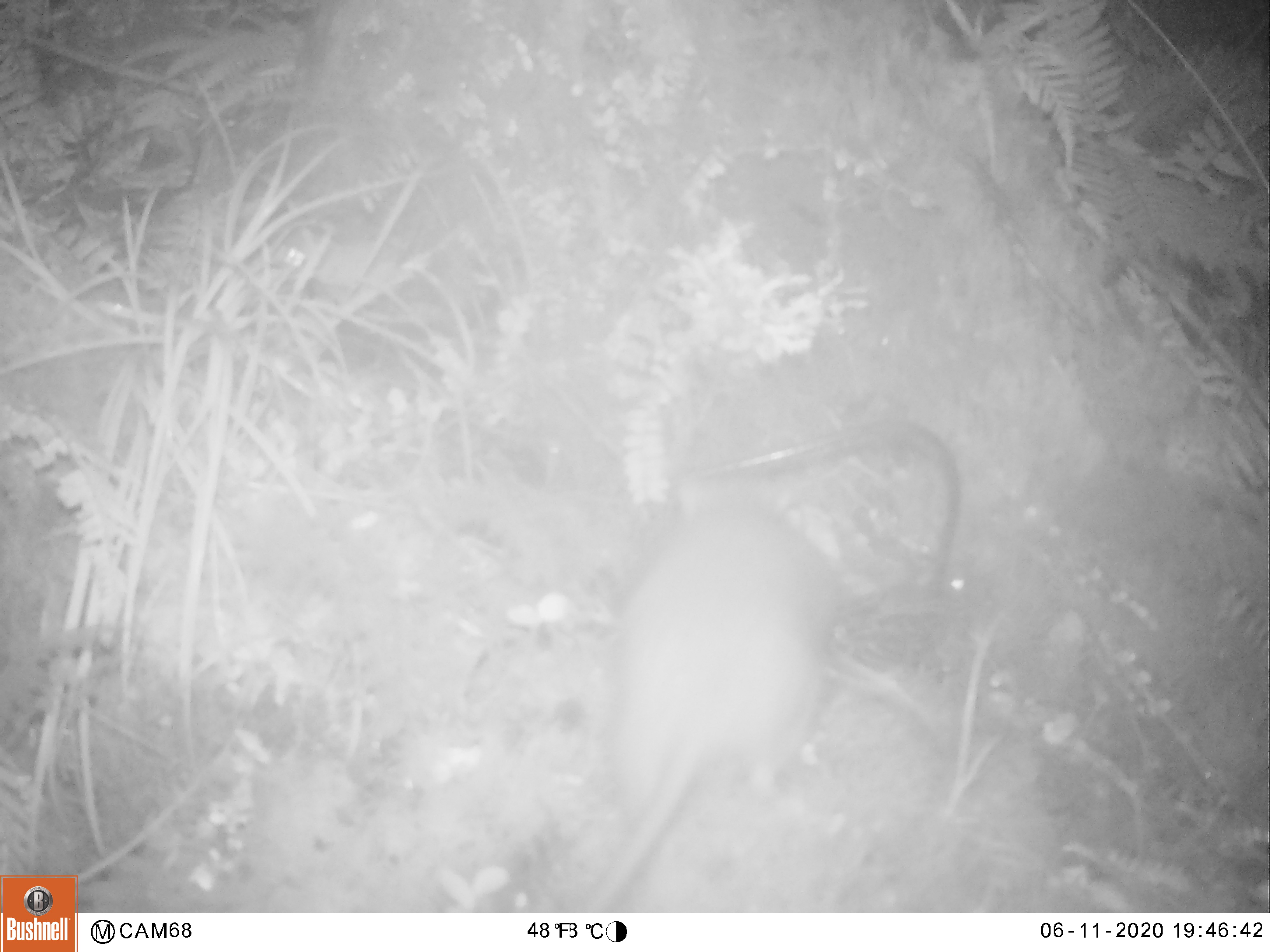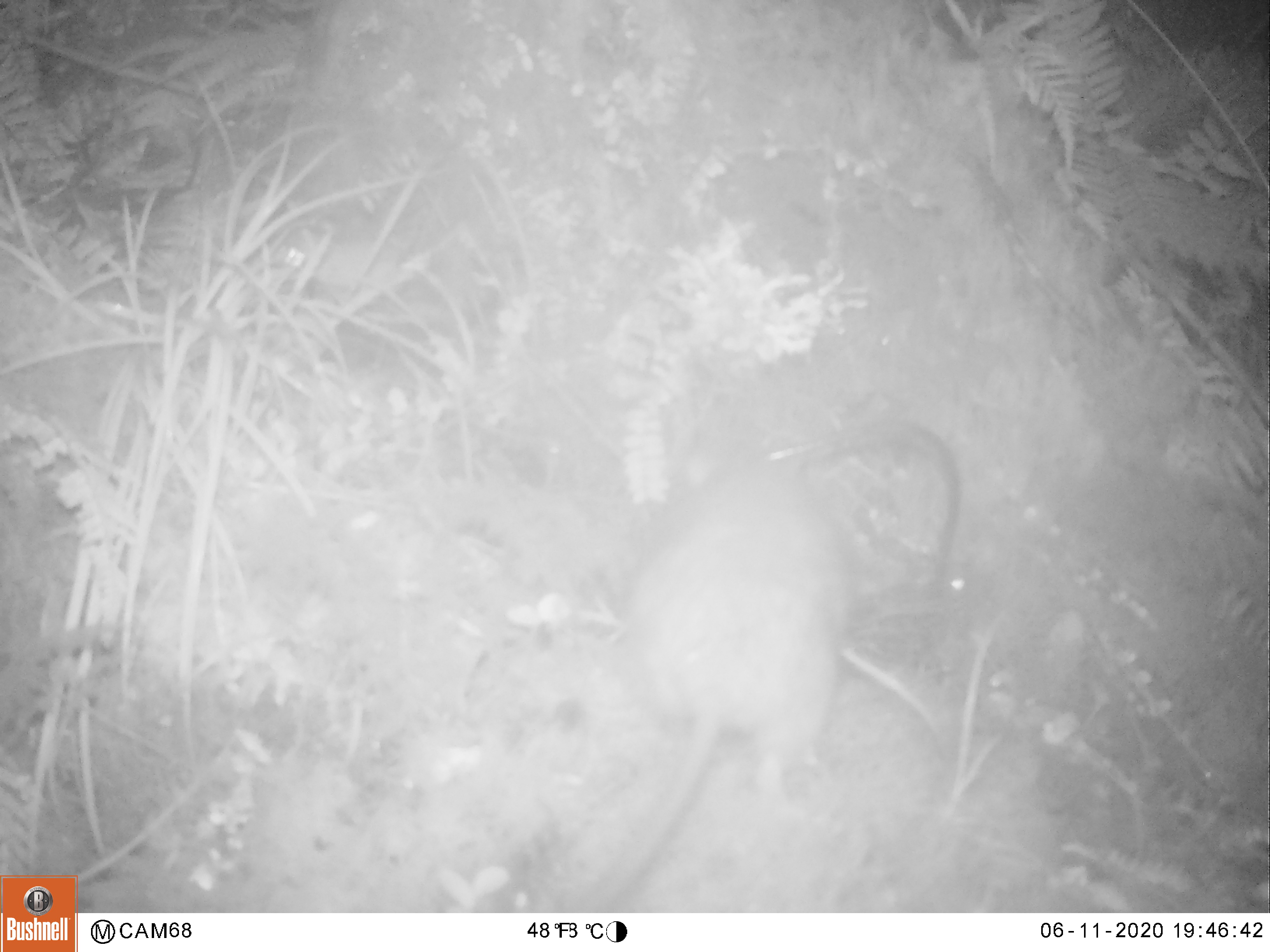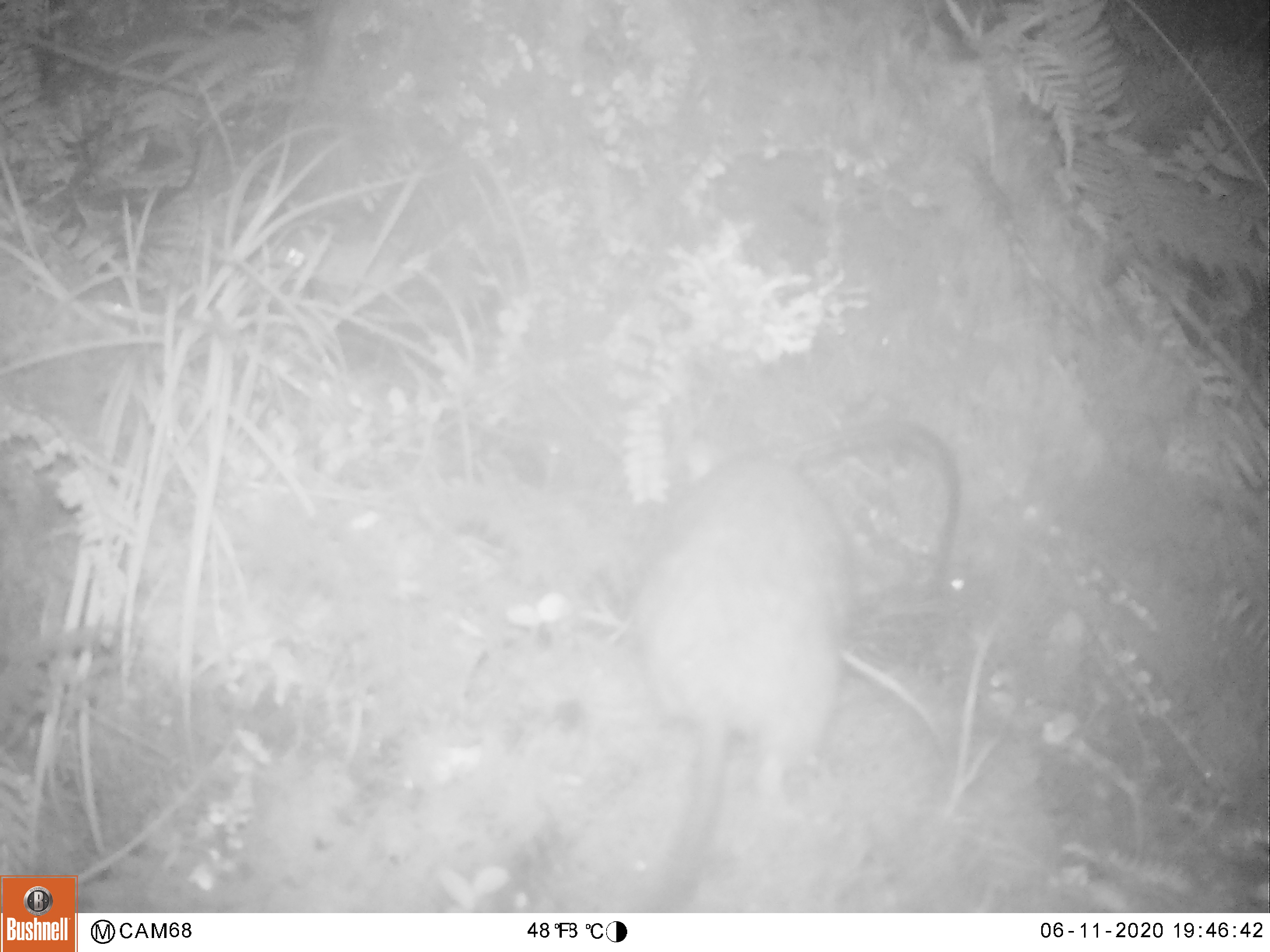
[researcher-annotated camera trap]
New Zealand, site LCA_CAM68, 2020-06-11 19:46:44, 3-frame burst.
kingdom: Animalia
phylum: Chordata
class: Mammalia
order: Rodentia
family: Muridae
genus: Rattus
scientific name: Rattus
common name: rat